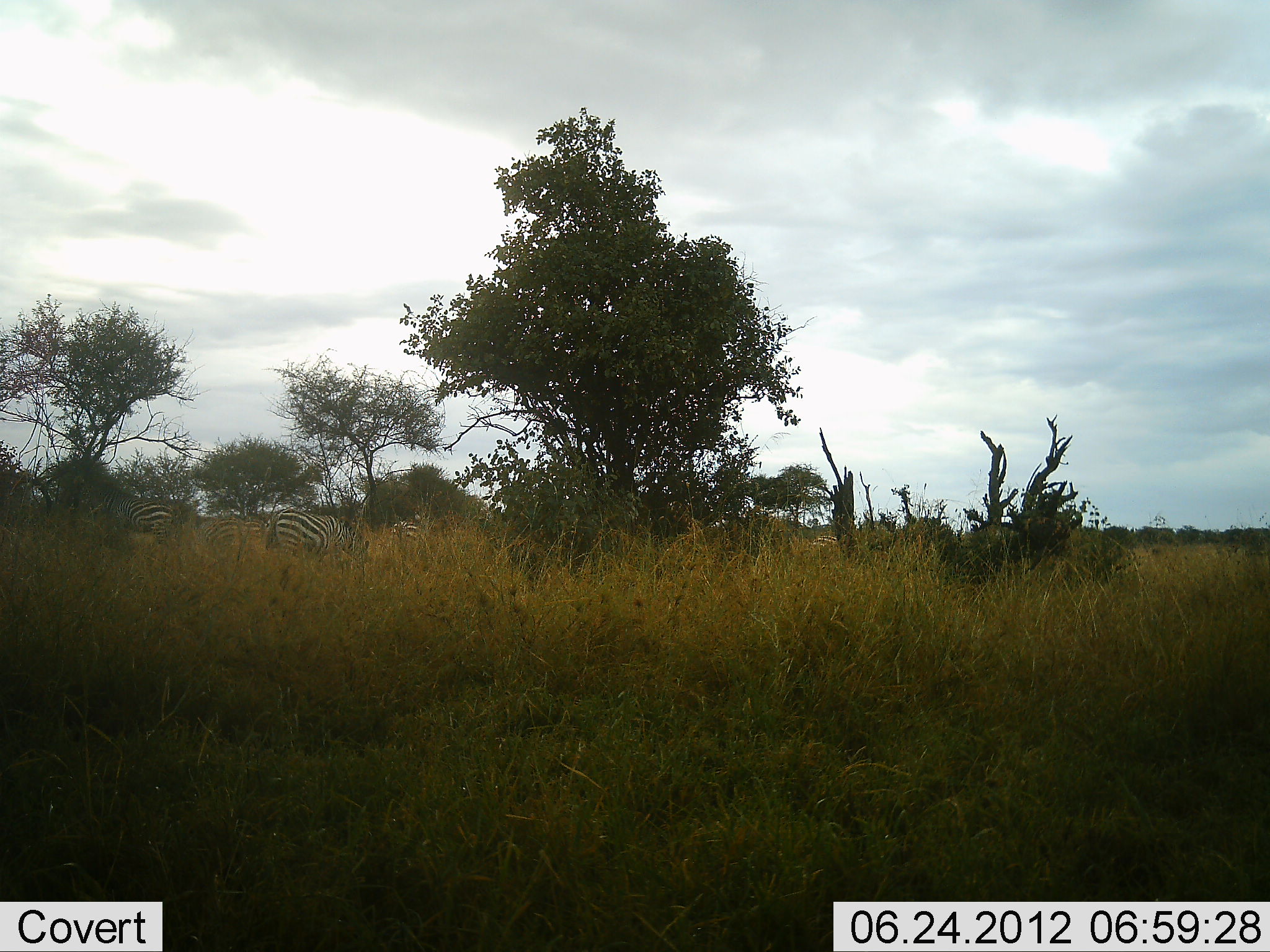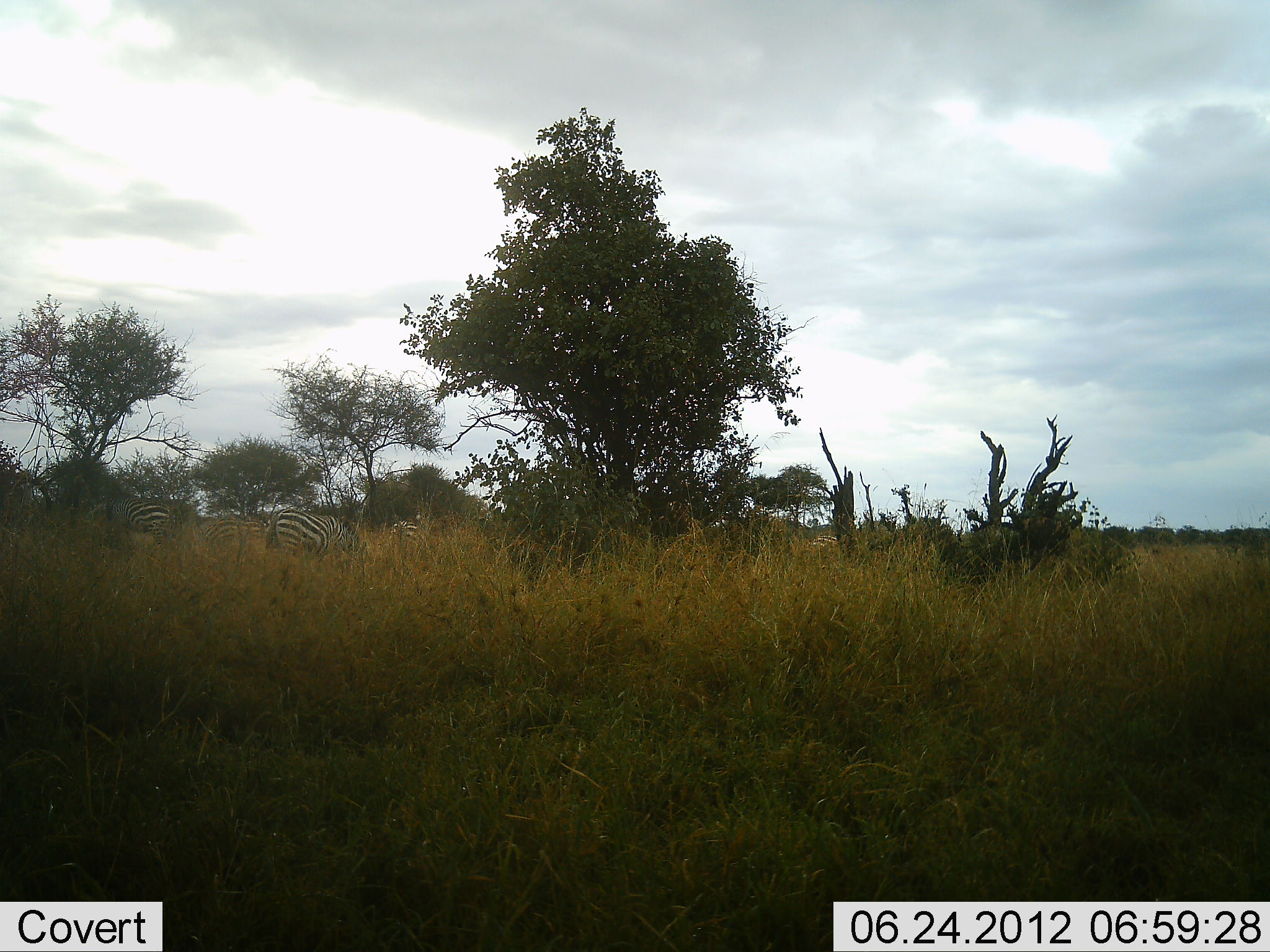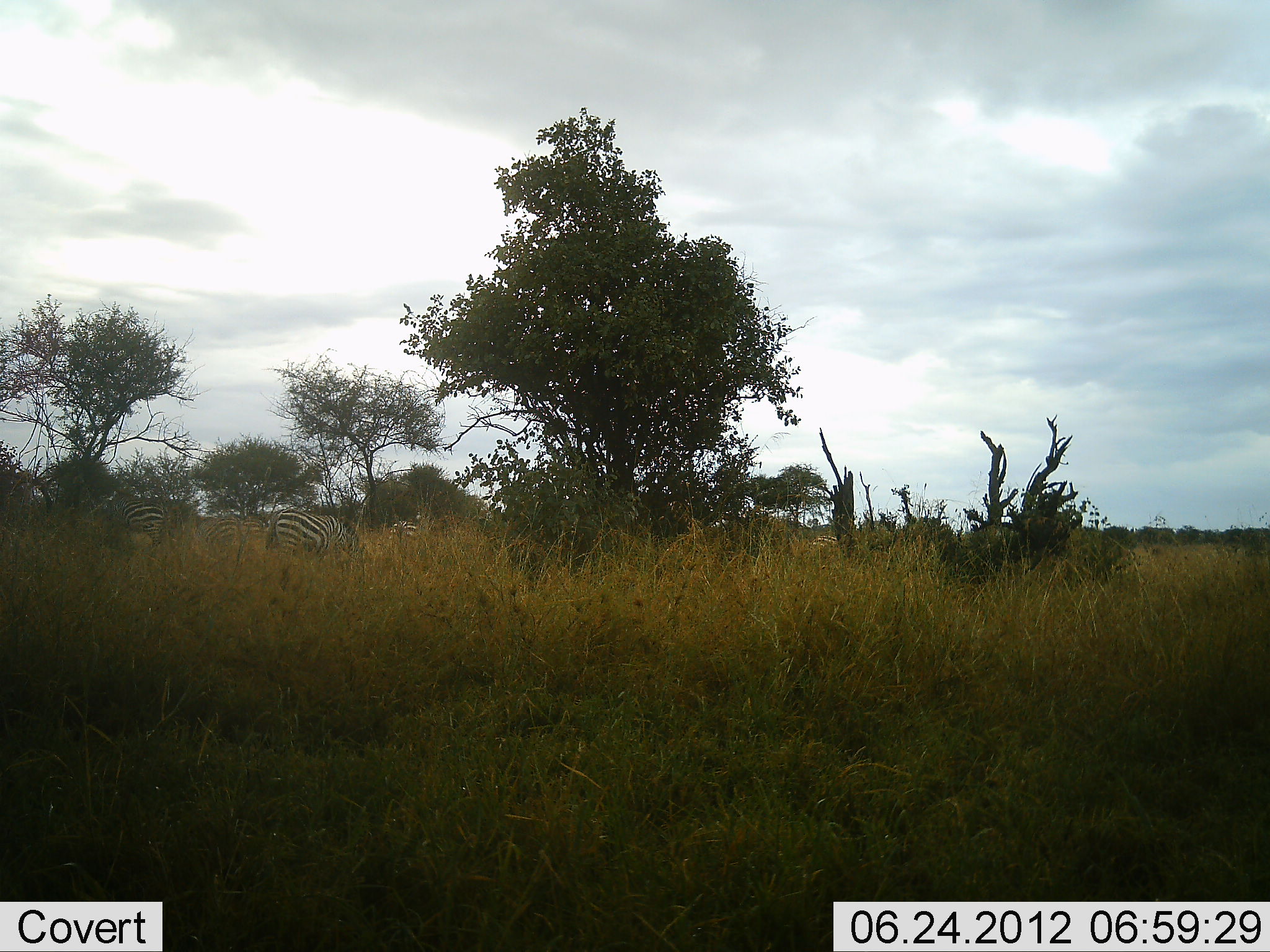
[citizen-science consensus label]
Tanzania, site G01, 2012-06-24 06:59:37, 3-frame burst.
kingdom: Animalia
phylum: Chordata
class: Mammalia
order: Perissodactyla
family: Equidae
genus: Equus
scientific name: Equus quagga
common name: plains zebra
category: zebra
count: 3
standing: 30%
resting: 0%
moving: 0%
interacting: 0%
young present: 0%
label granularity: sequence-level